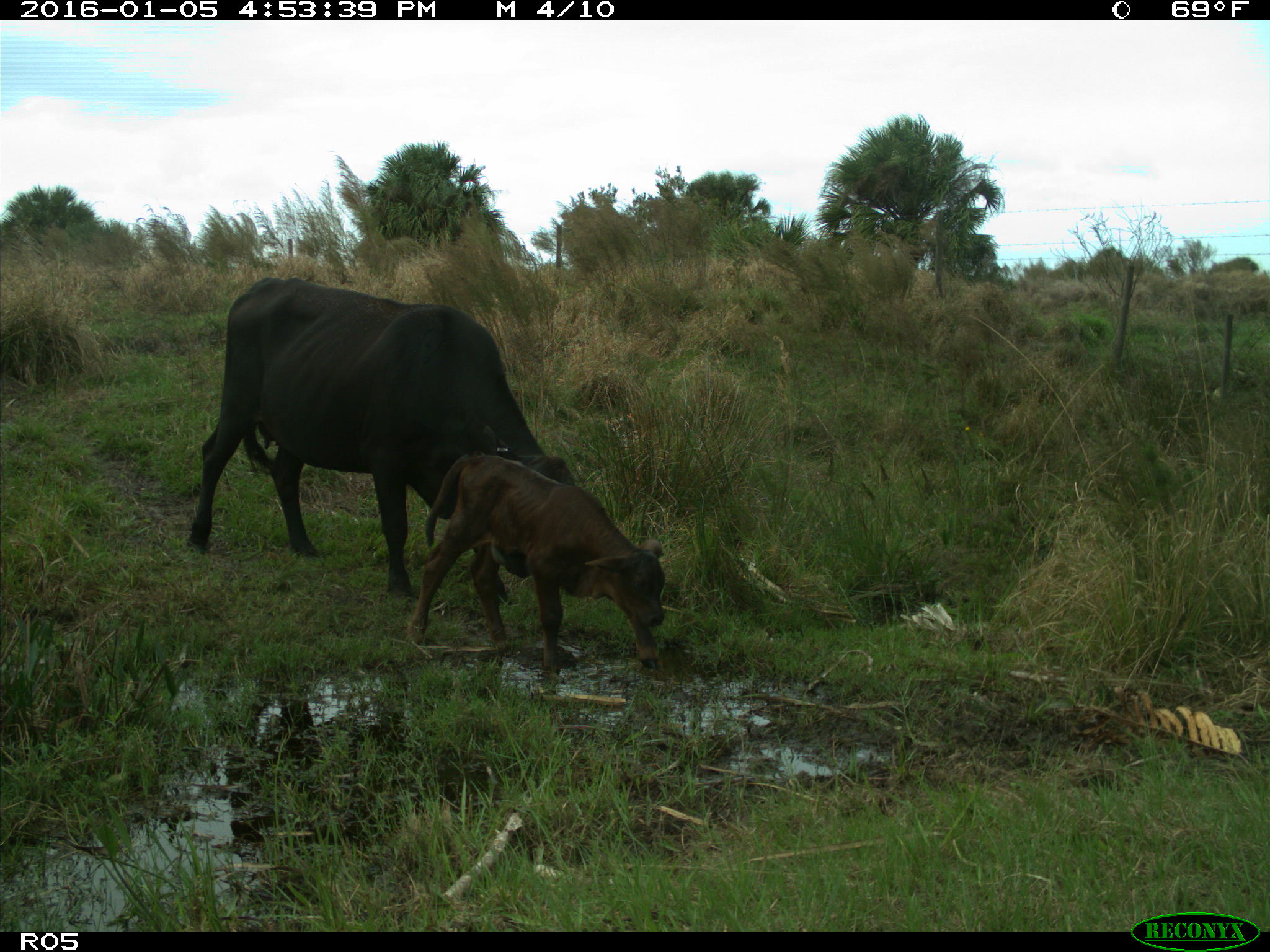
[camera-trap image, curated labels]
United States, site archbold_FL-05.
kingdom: Animalia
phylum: Chordata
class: Mammalia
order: Artiodactyla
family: Bovidae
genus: Bos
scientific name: Bos taurus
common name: domestic cow